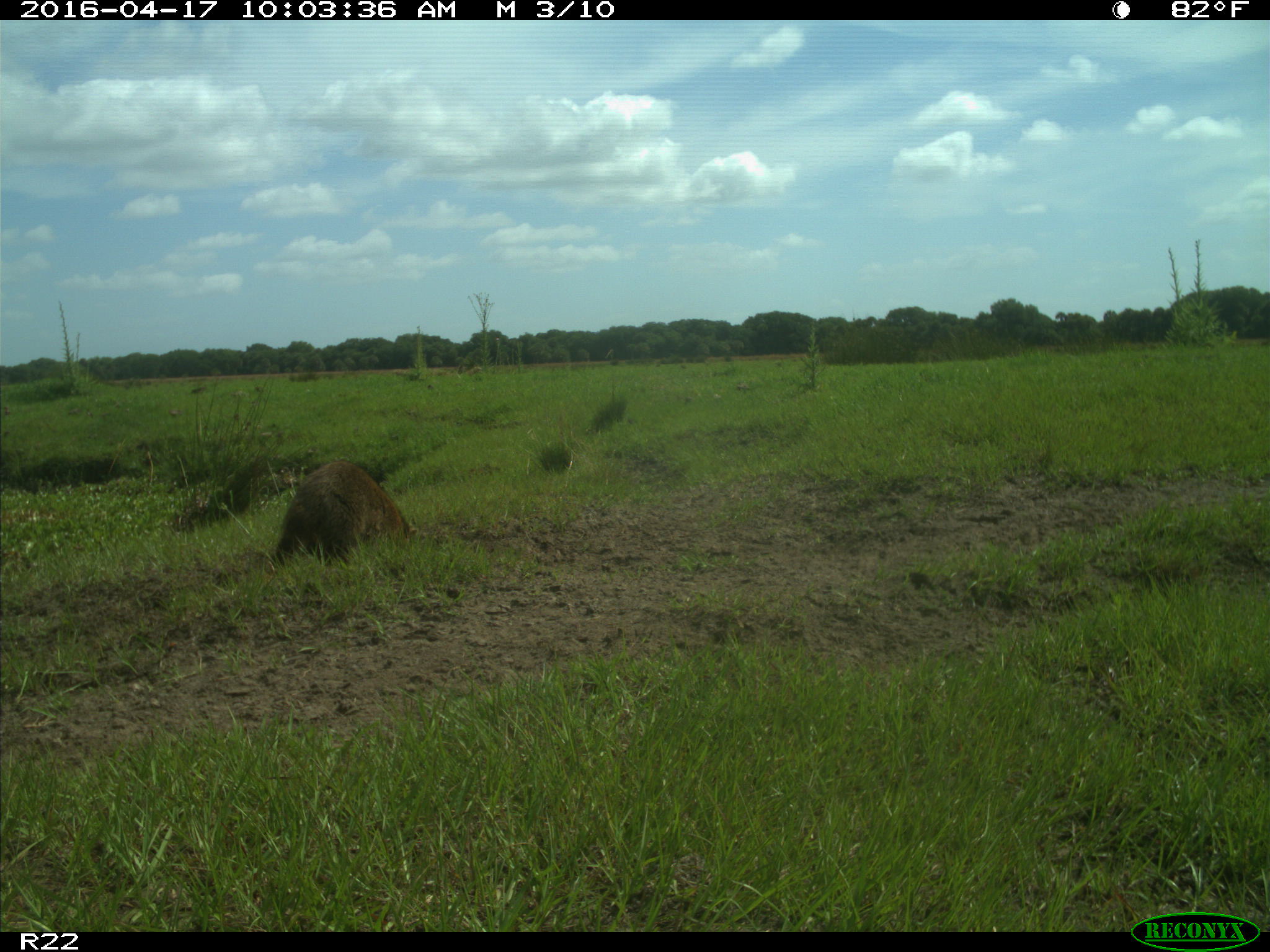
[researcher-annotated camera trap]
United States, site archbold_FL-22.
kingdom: Animalia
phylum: Chordata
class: Mammalia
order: Carnivora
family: Procyonidae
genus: Procyon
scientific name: Procyon lotor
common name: common raccoon